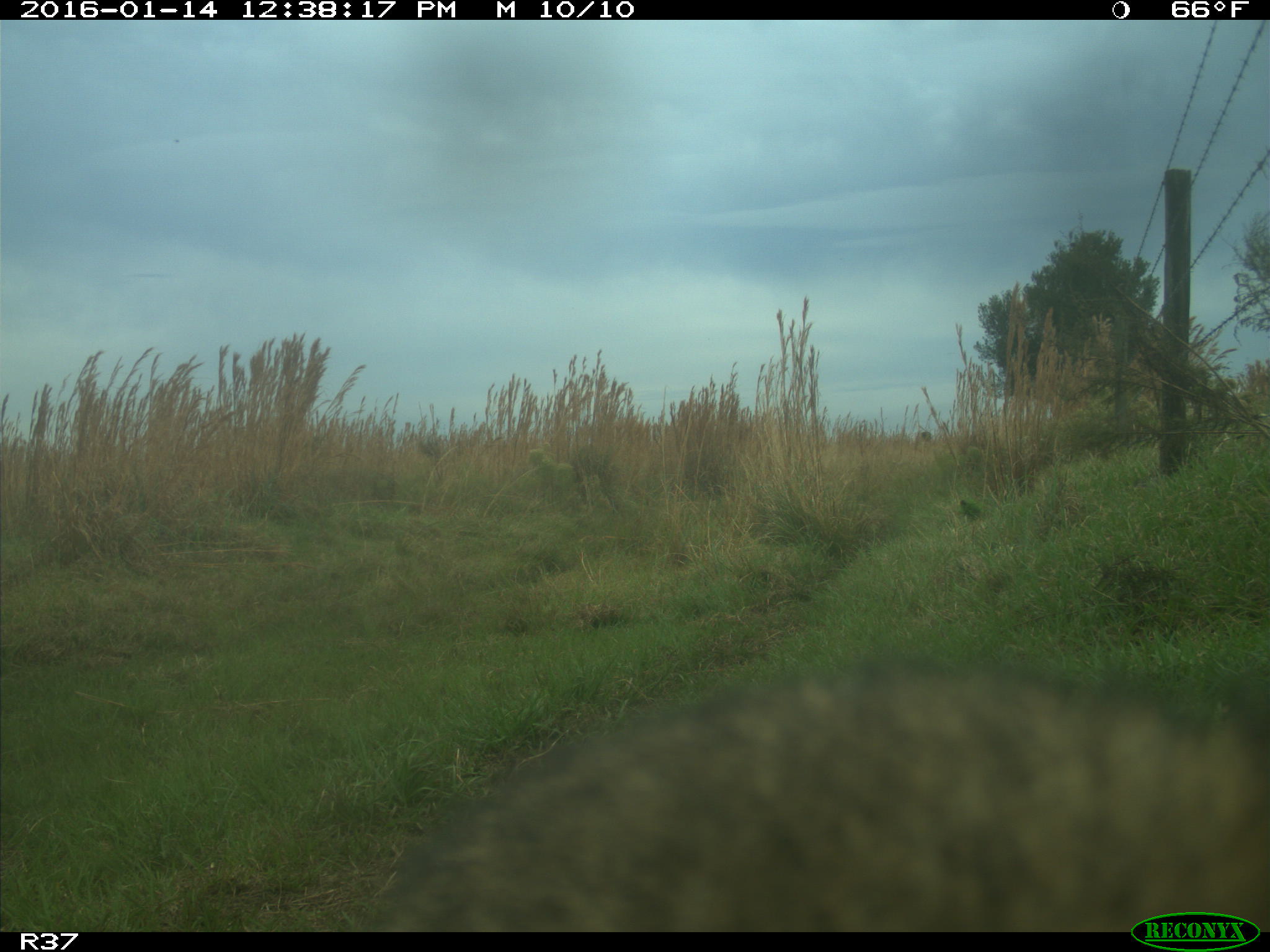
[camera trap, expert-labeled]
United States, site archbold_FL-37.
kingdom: Animalia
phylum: Chordata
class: Mammalia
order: Carnivora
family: Procyonidae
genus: Procyon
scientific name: Procyon lotor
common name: common raccoon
Procyon lotor (common raccoon).